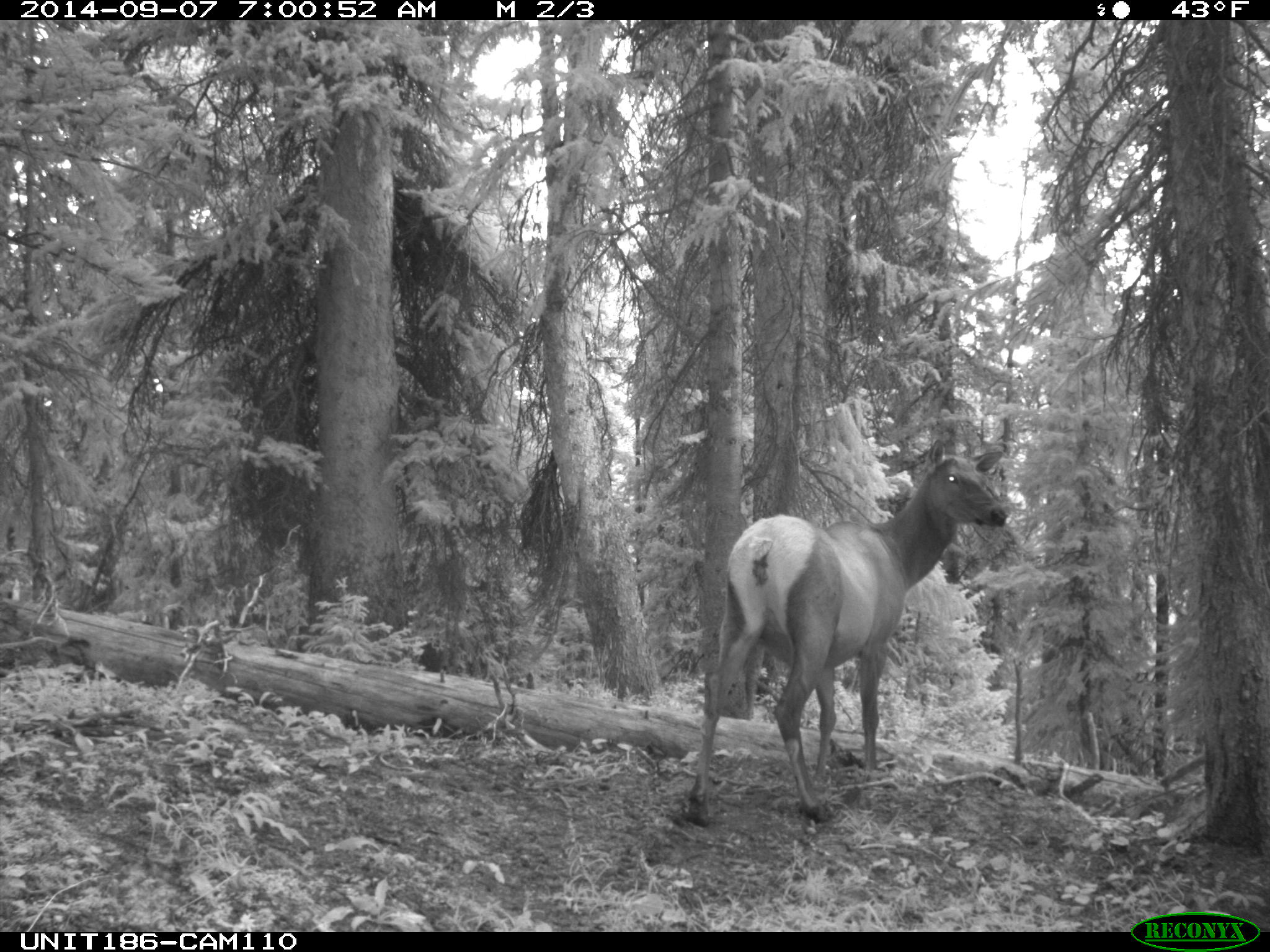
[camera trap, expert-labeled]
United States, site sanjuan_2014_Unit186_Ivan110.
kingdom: Animalia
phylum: Chordata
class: Mammalia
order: Artiodactyla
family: Cervidae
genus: Cervus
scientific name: Cervus elaphus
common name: red deer